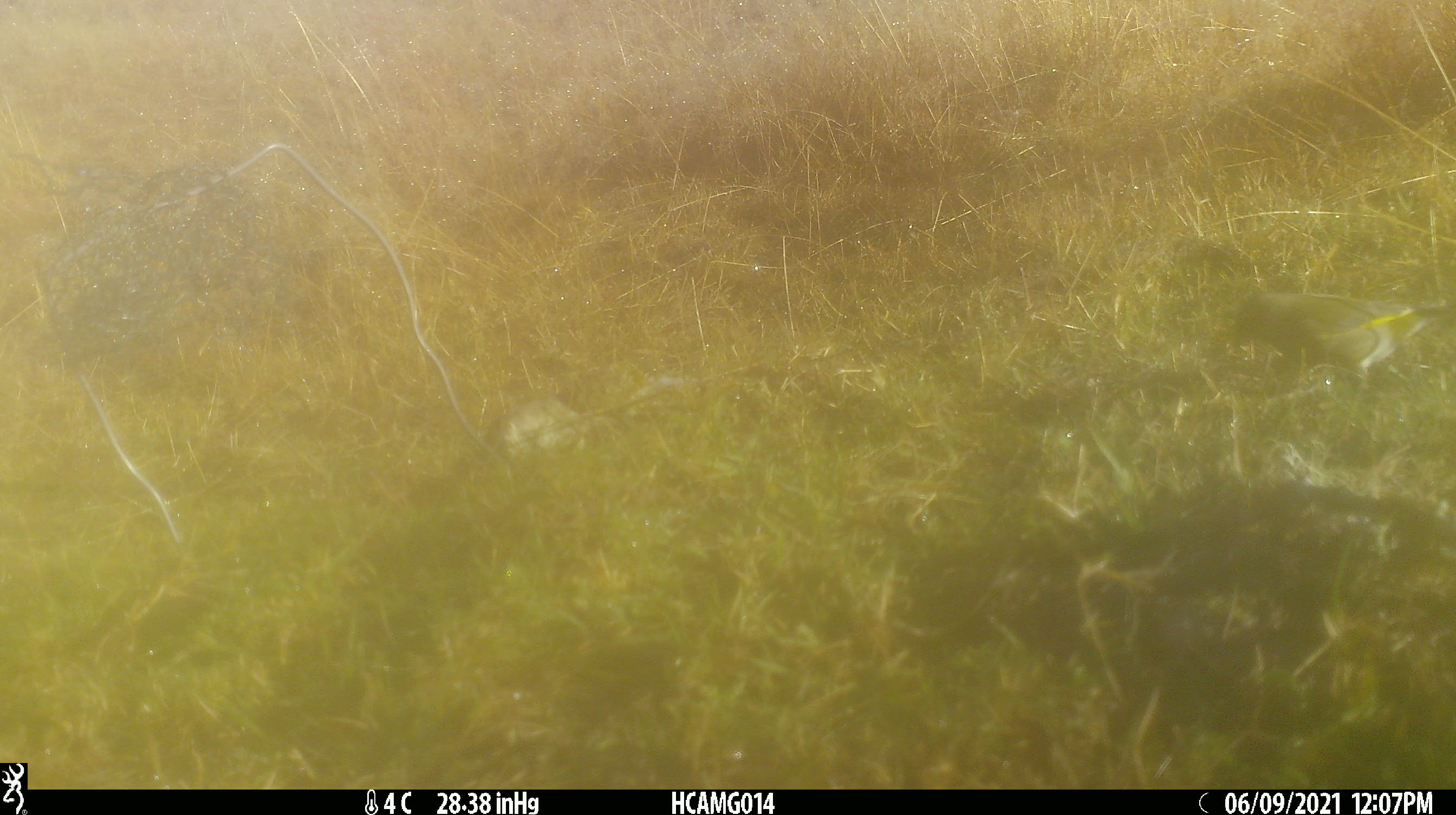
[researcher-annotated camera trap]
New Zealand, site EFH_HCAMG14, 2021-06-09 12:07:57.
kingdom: Animalia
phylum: Chordata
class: Aves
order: Passeriformes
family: Fringillidae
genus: Chloris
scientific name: Chloris chloris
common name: greenfinch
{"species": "greenfinch (Chloris chloris)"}